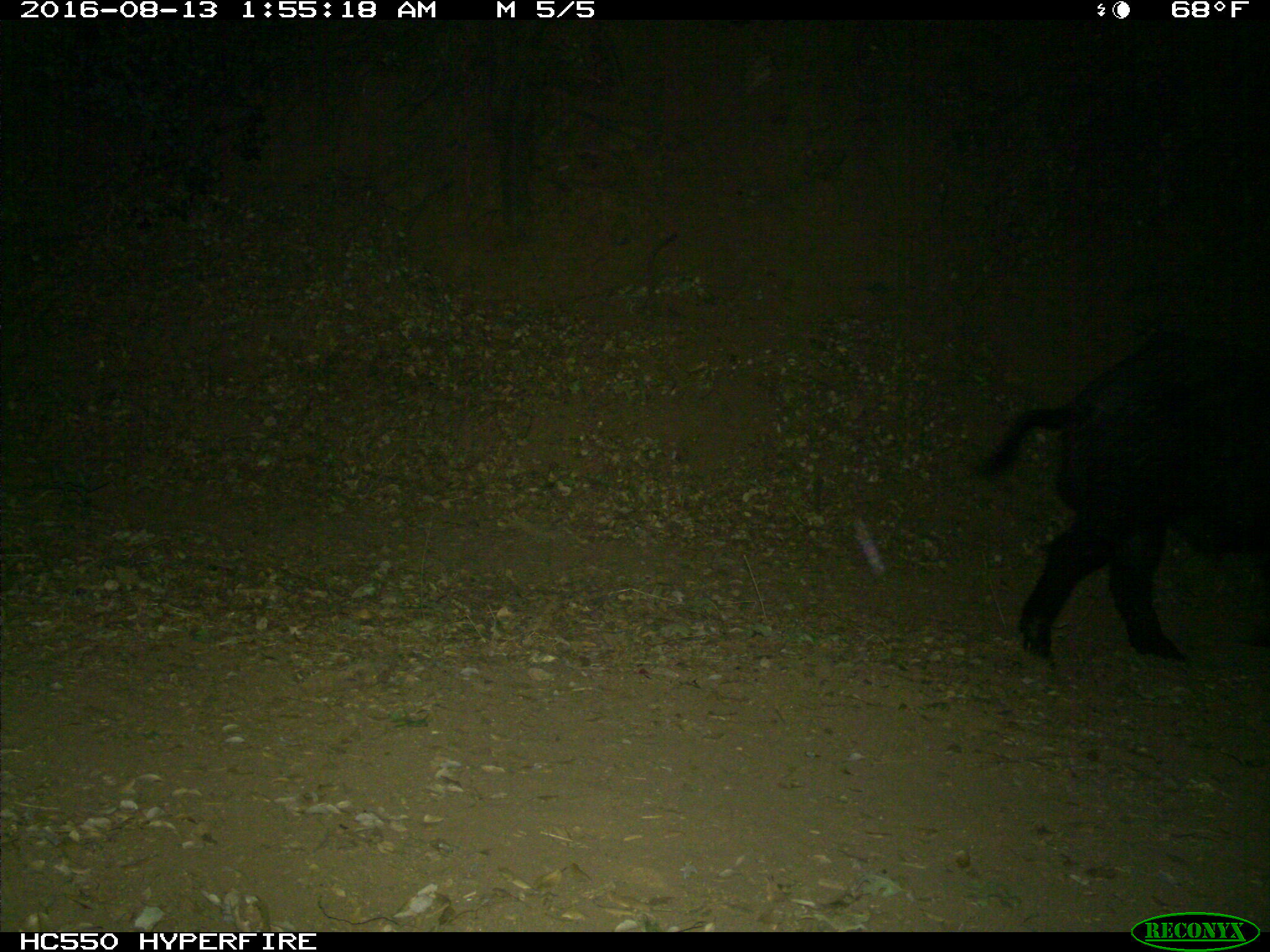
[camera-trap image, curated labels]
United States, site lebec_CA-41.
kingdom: Animalia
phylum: Chordata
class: Mammalia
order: Artiodactyla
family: Suidae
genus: Sus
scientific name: Sus scrofa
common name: wild boar